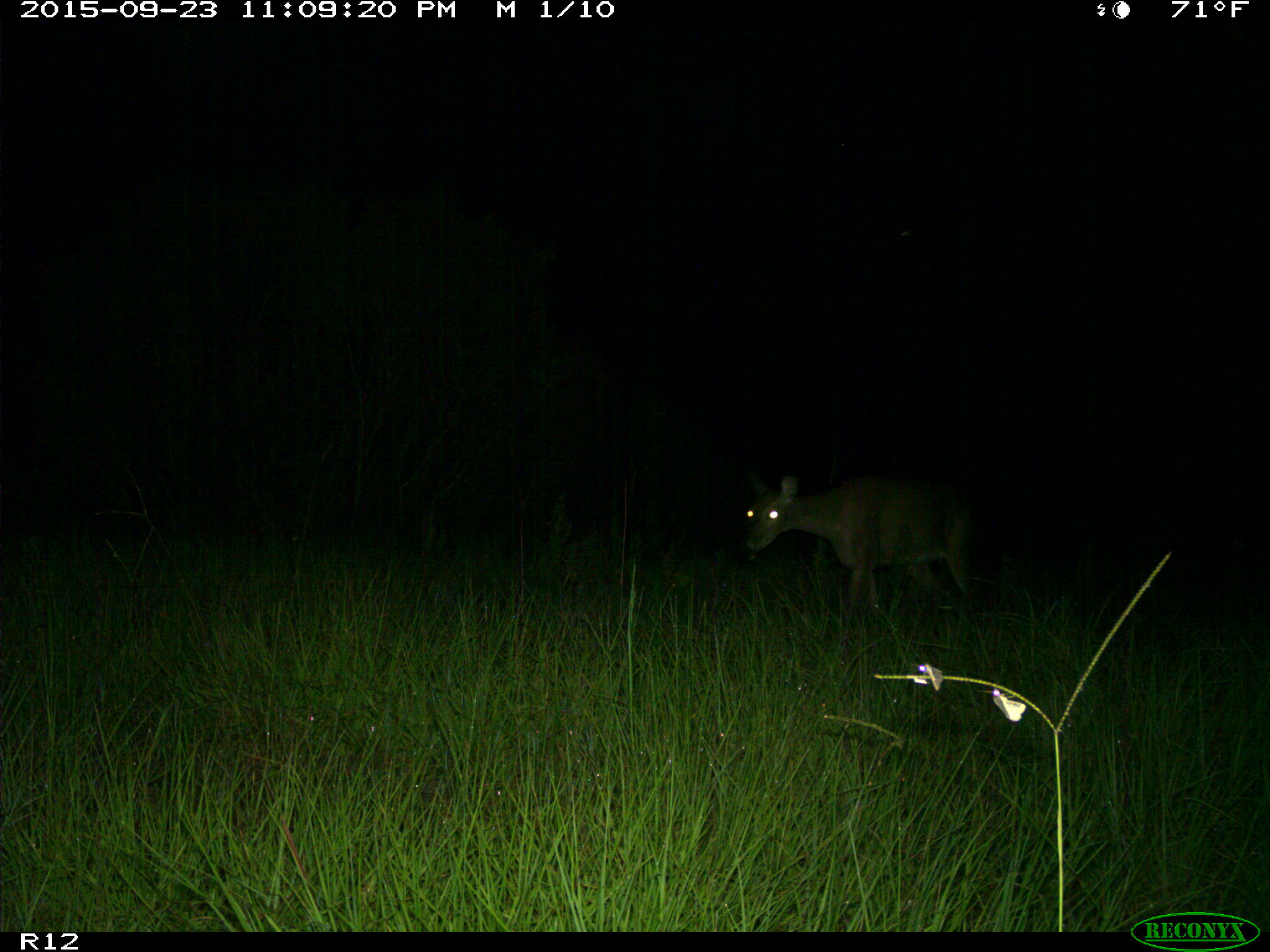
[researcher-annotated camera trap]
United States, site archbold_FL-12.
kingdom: Animalia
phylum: Chordata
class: Mammalia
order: Artiodactyla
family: Cervidae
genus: Odocoileus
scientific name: Odocoileus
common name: deer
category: unidentified deer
Unidentified deer (deer) (Odocoileus).